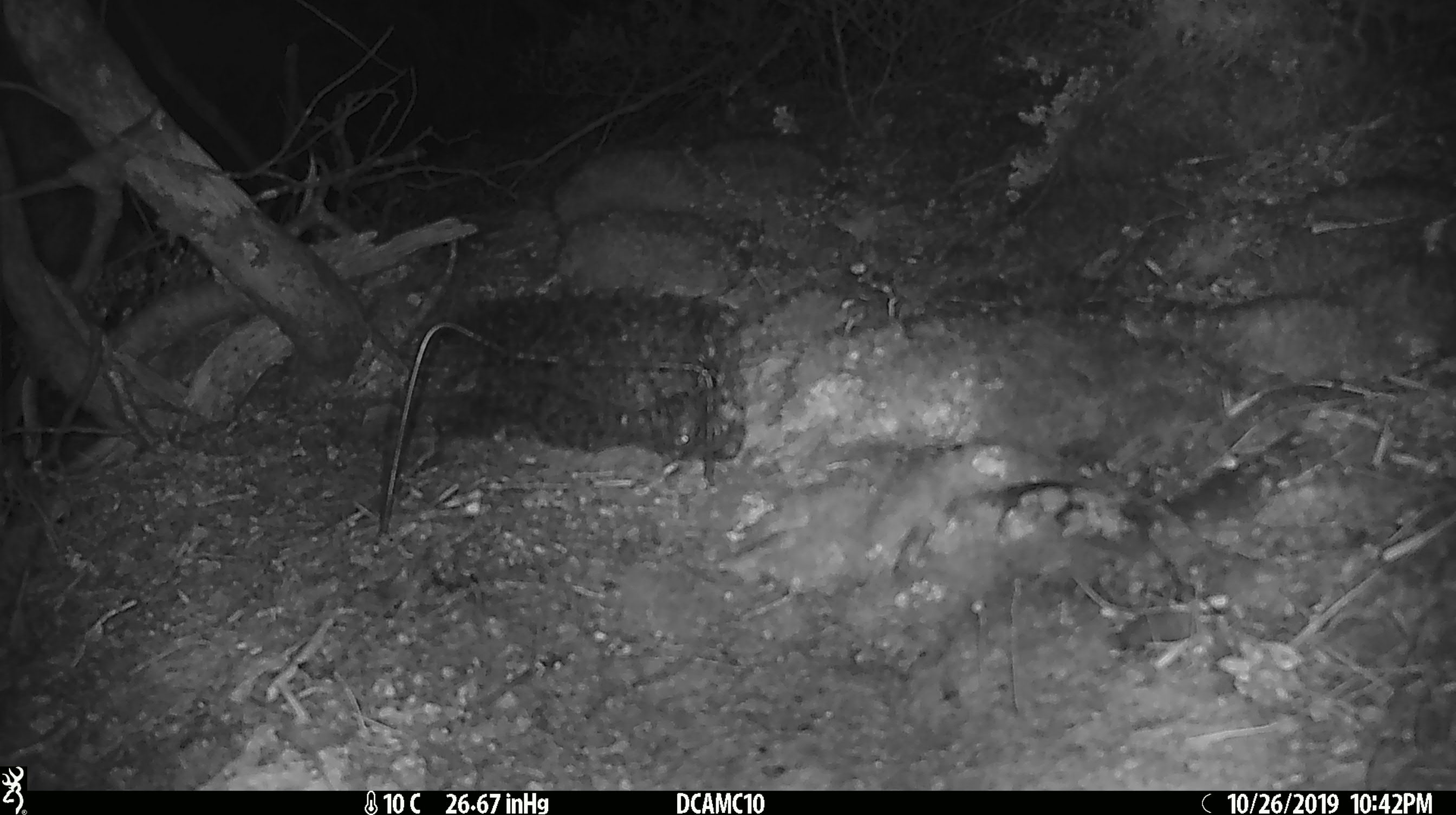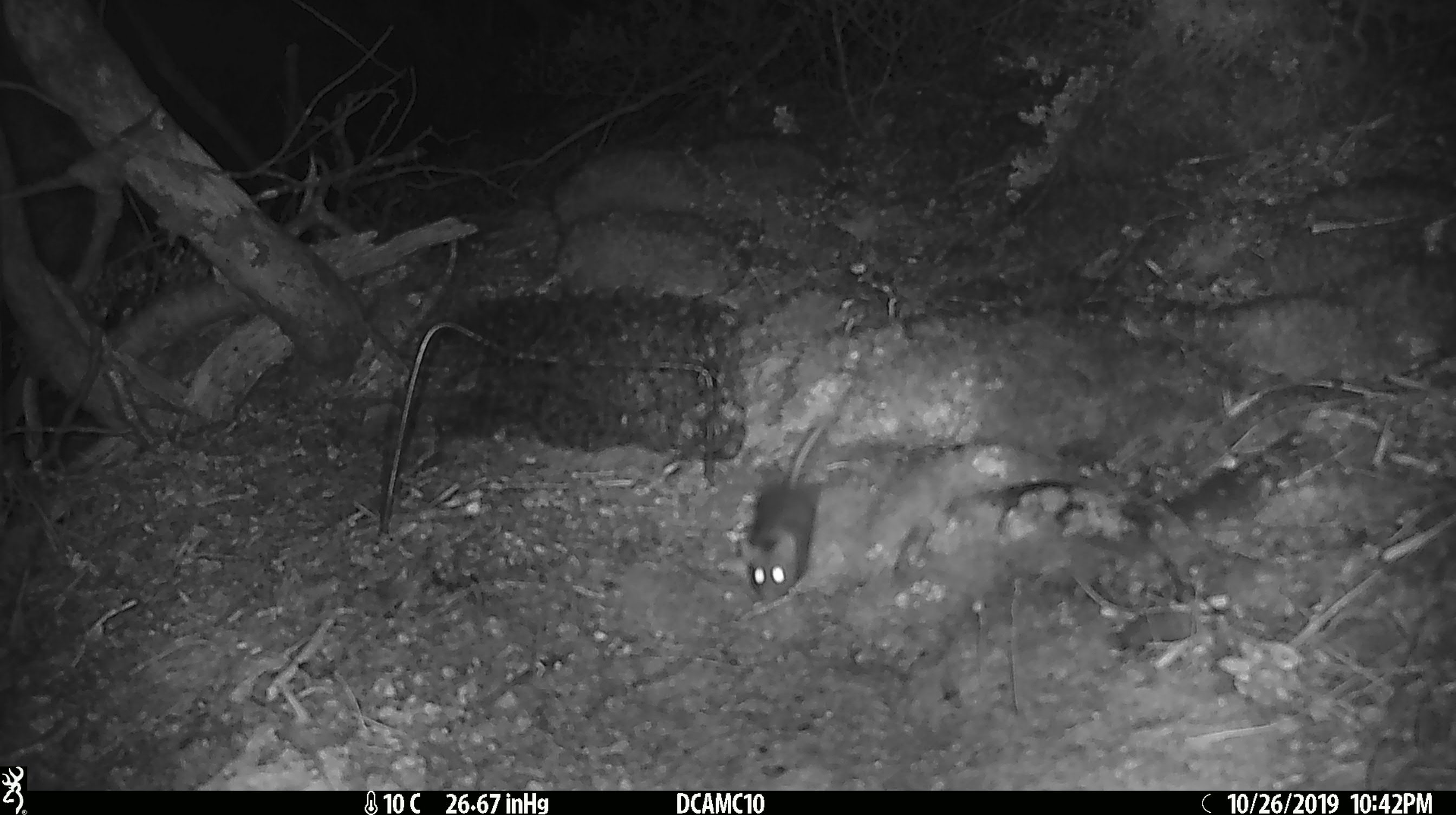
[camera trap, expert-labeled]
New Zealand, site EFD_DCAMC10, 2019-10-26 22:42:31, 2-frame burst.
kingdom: Animalia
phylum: Chordata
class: Mammalia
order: Rodentia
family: Muridae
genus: Mus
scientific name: Mus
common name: mouse